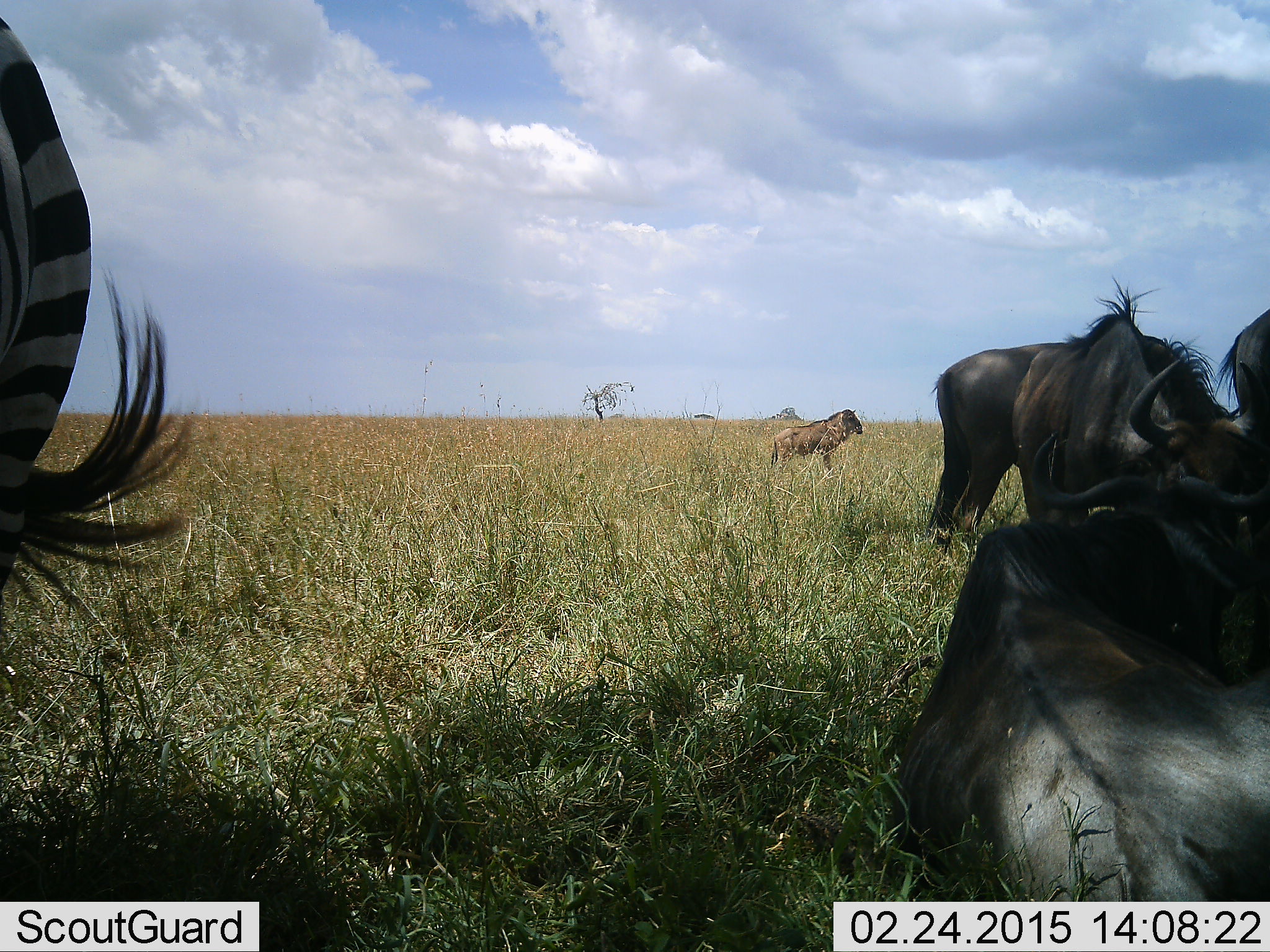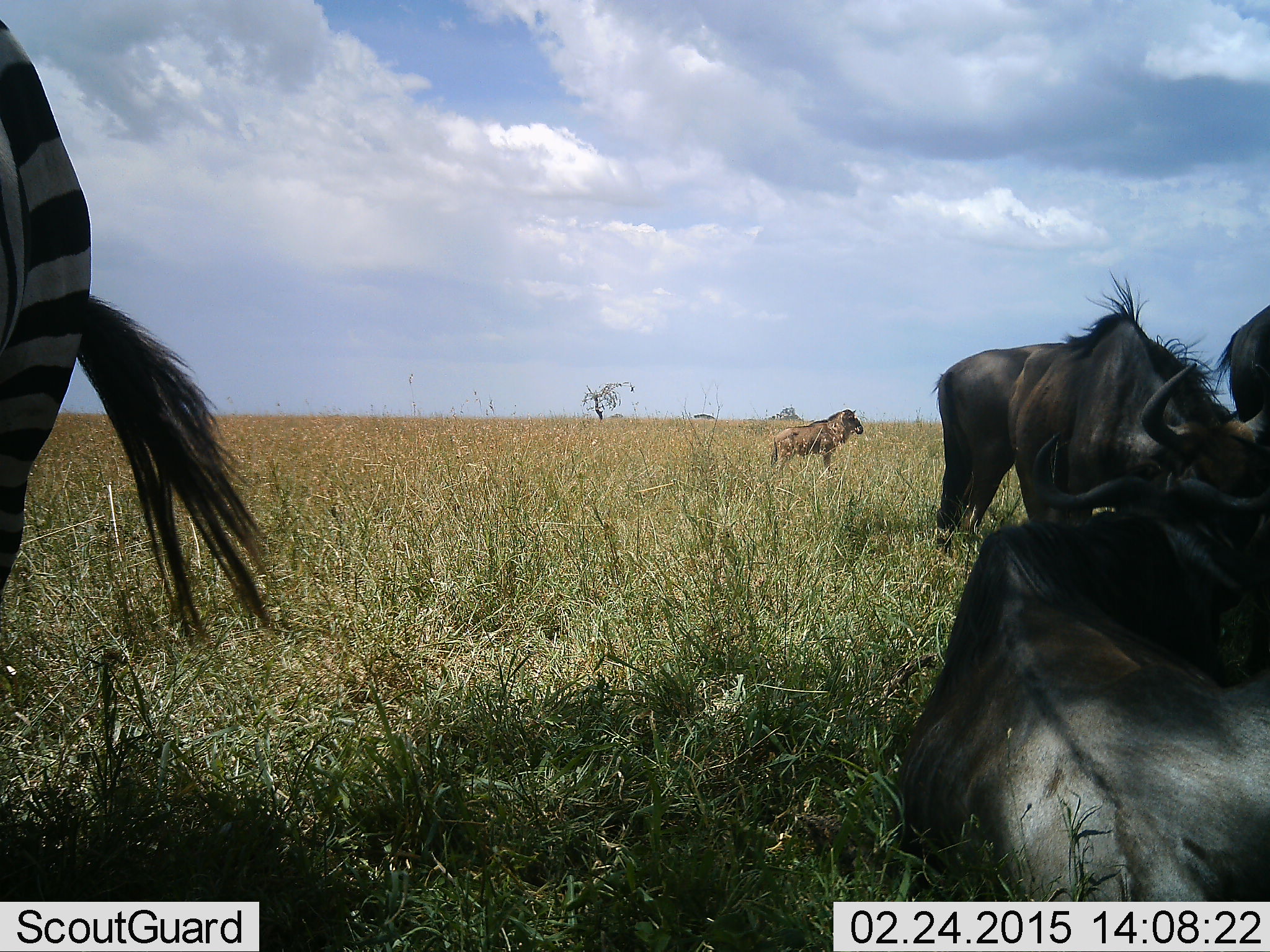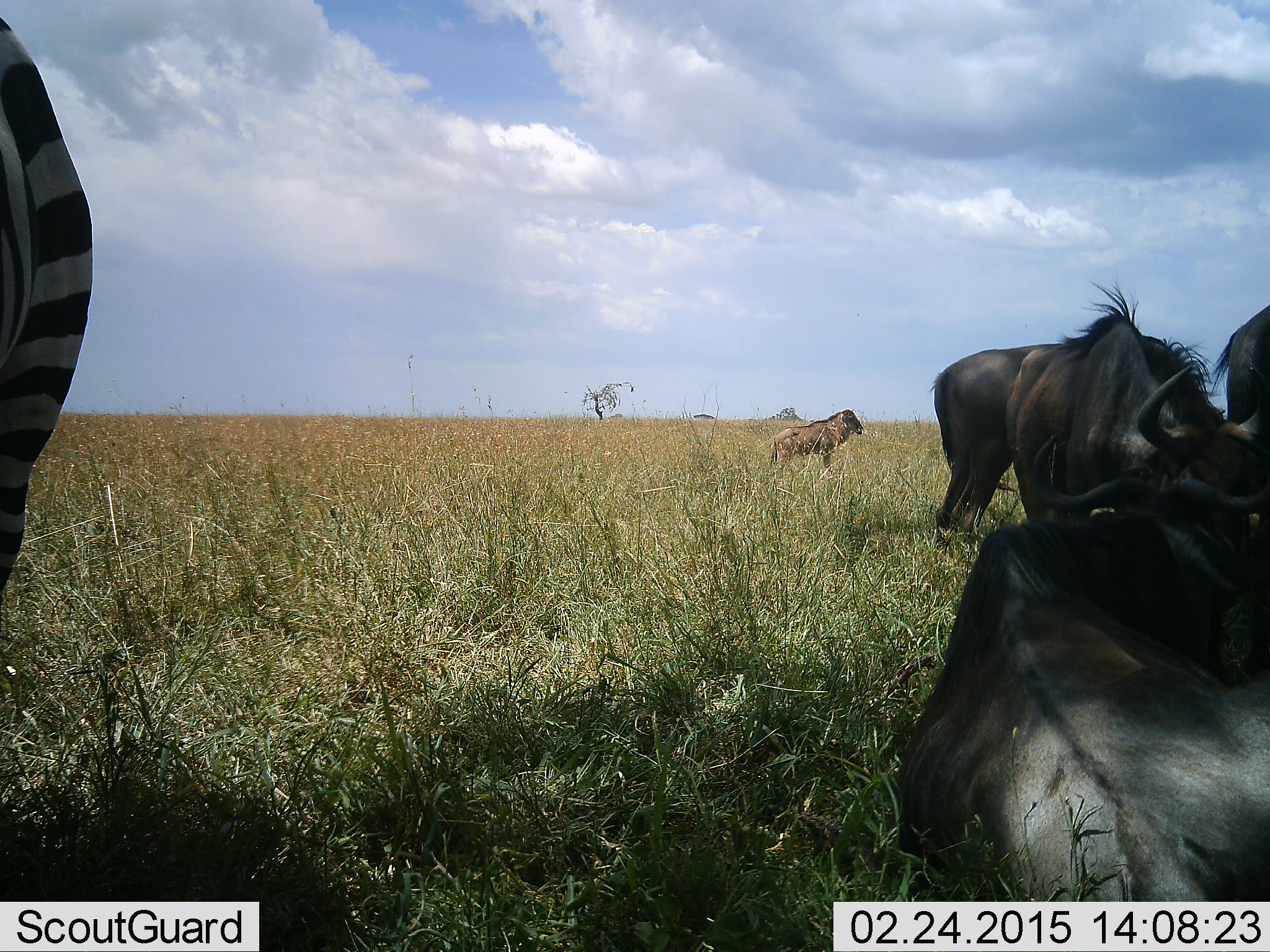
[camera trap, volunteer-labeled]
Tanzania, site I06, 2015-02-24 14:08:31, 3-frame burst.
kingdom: Animalia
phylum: Chordata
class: Mammalia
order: Artiodactyla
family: Bovidae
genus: Connochaetes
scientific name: Connochaetes taurinus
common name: blue wildebeest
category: wildebeest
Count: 4.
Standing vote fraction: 87%.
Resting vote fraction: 87%.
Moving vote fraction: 7%.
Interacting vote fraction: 0%.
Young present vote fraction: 33%.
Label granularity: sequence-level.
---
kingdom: Animalia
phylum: Chordata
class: Mammalia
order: Perissodactyla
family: Equidae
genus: Equus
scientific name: Equus quagga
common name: plains zebra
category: zebra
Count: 1.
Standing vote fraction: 92%.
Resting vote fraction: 8%.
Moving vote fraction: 0%.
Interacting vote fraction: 0%.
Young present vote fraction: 0%.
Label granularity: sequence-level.